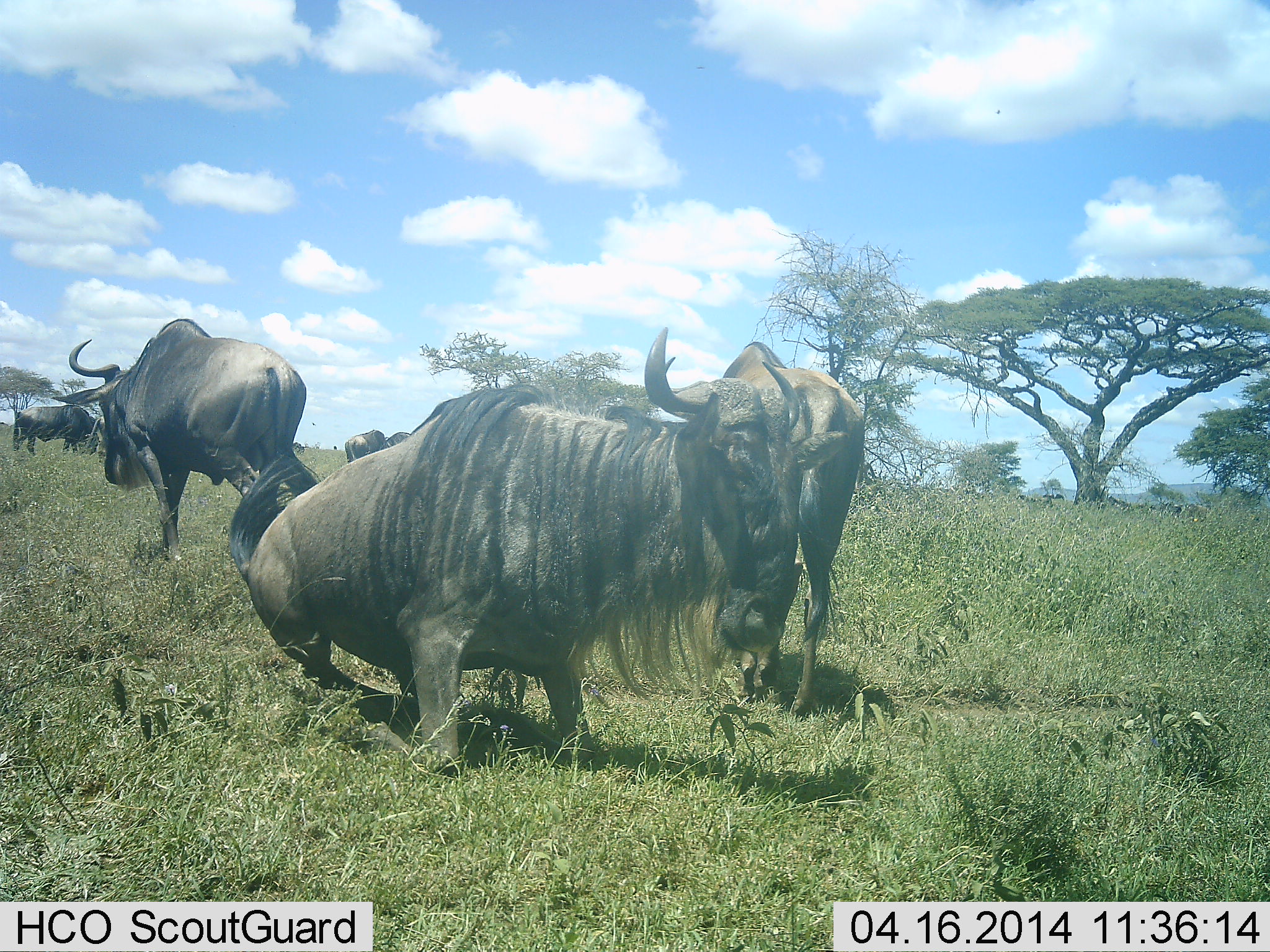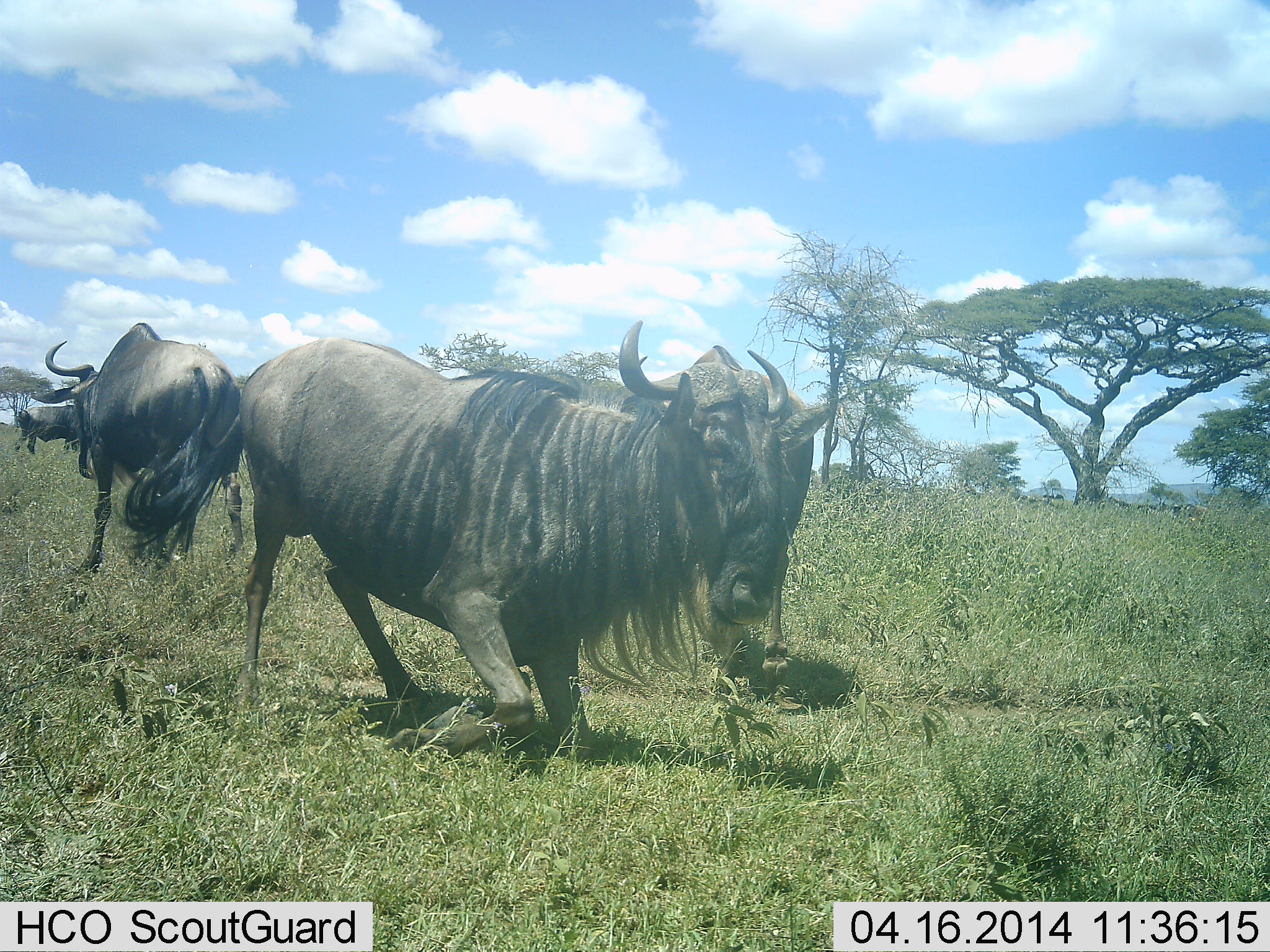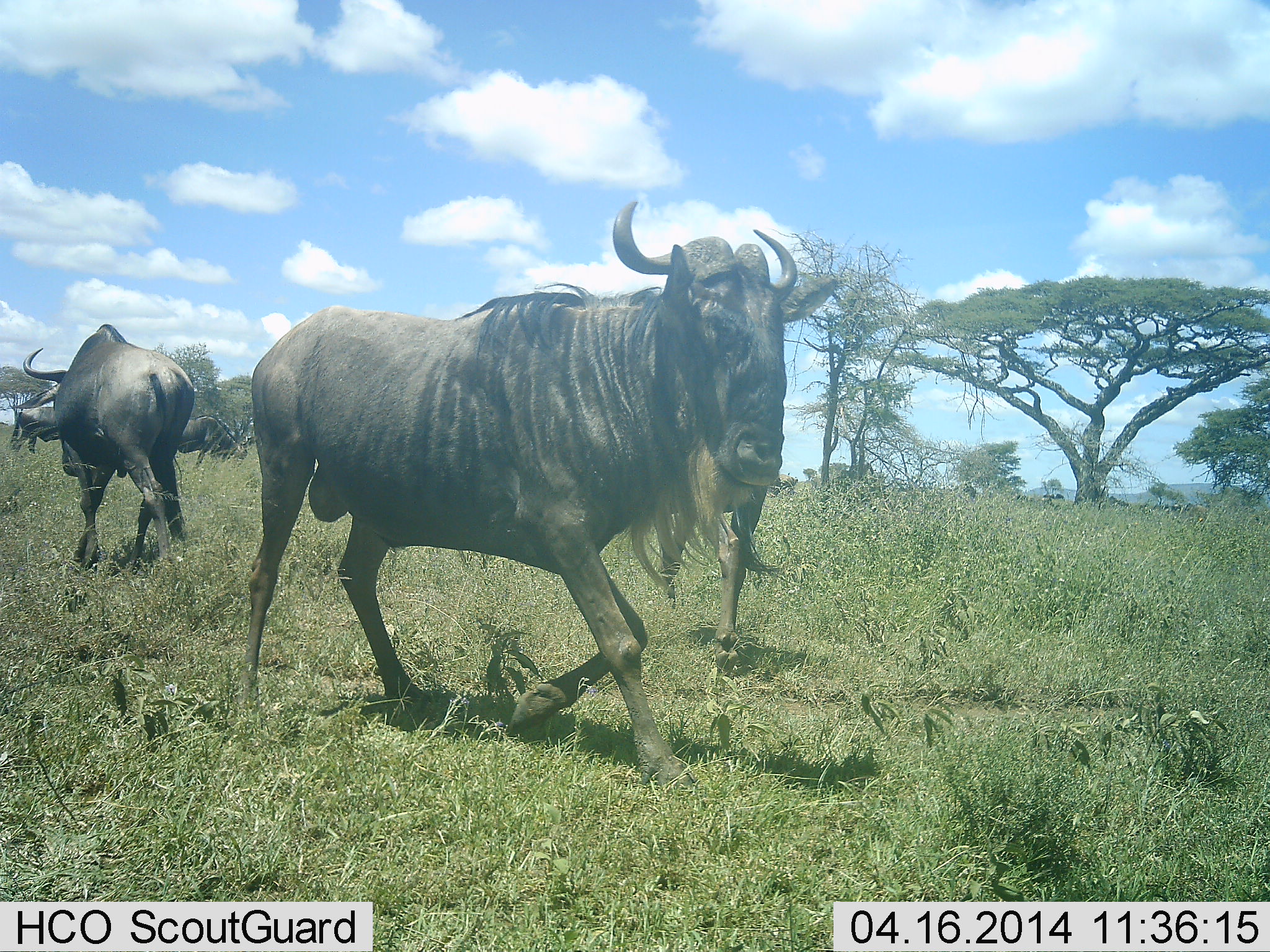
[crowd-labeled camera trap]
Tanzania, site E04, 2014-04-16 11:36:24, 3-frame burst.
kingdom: Animalia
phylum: Chordata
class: Mammalia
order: Artiodactyla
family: Bovidae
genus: Connochaetes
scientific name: Connochaetes taurinus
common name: blue wildebeest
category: wildebeest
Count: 6.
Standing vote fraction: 60%.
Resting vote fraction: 70%.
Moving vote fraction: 70%.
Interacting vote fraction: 0%.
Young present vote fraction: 0%.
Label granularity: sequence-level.